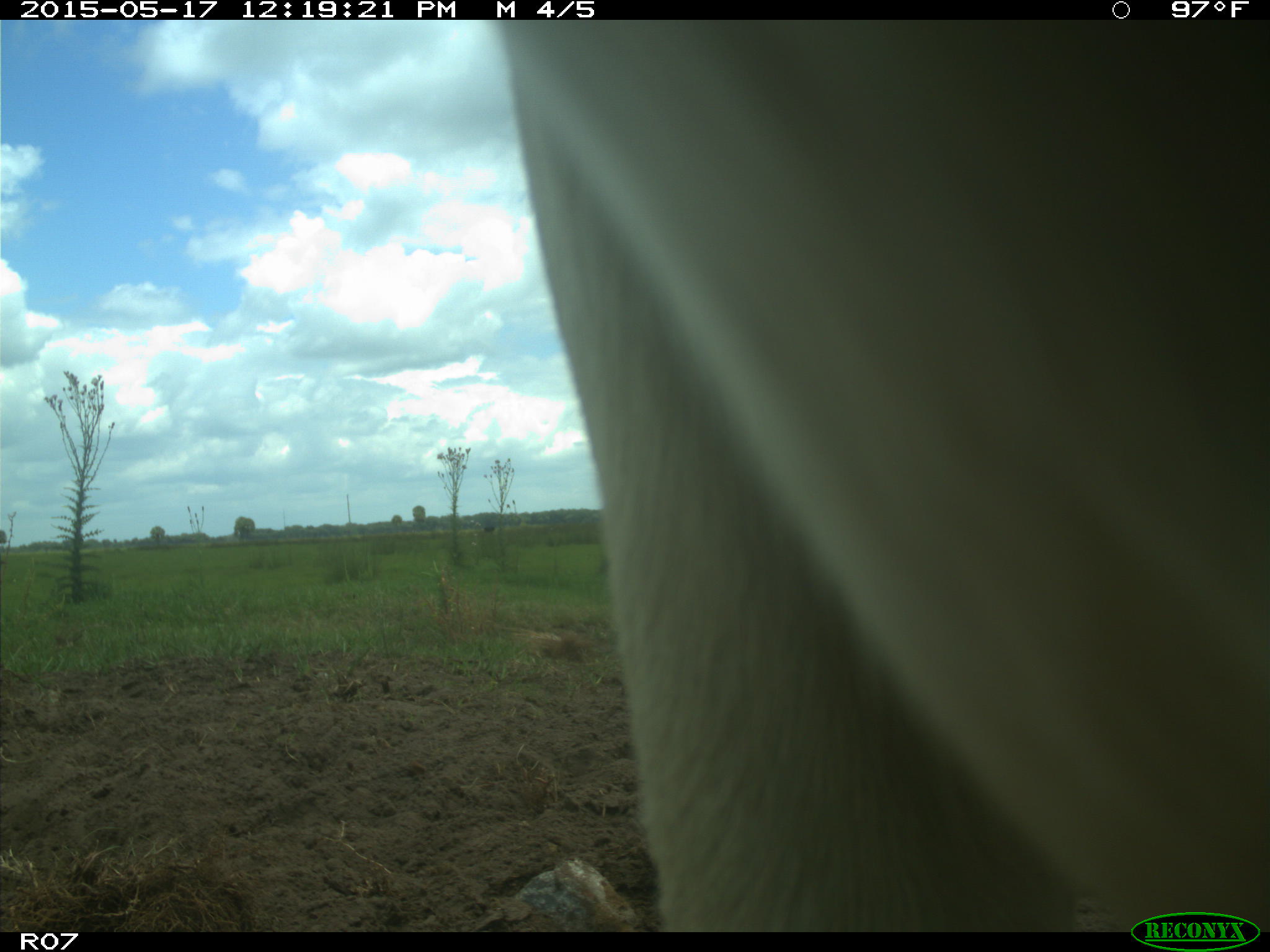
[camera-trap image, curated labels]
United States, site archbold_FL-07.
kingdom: Animalia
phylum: Chordata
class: Mammalia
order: Artiodactyla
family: Bovidae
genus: Bos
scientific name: Bos taurus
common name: domestic cow